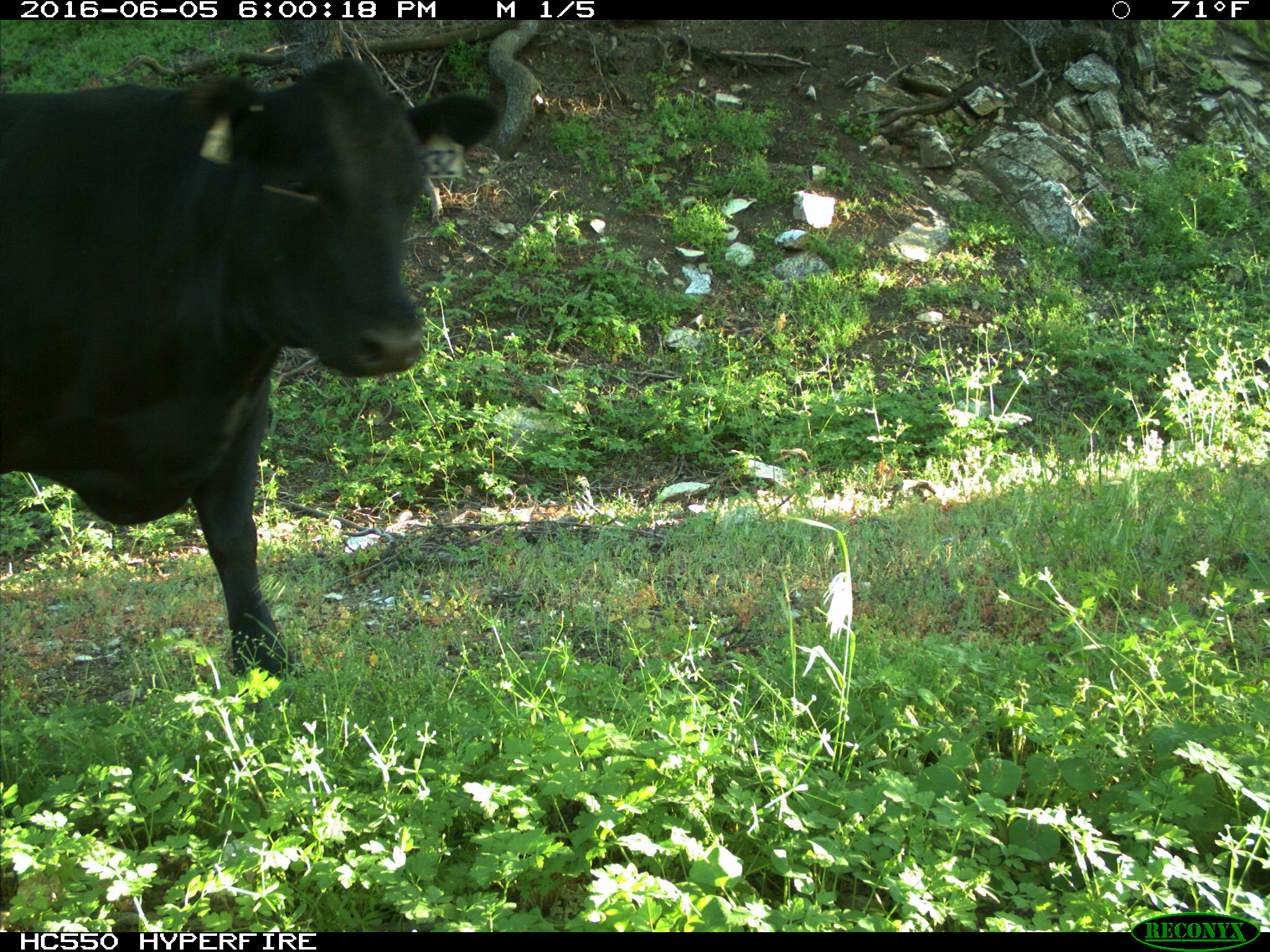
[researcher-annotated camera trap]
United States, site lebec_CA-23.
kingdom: Animalia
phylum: Chordata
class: Mammalia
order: Artiodactyla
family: Bovidae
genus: Bos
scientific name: Bos taurus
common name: domestic cow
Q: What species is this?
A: Bos taurus (domestic cow).